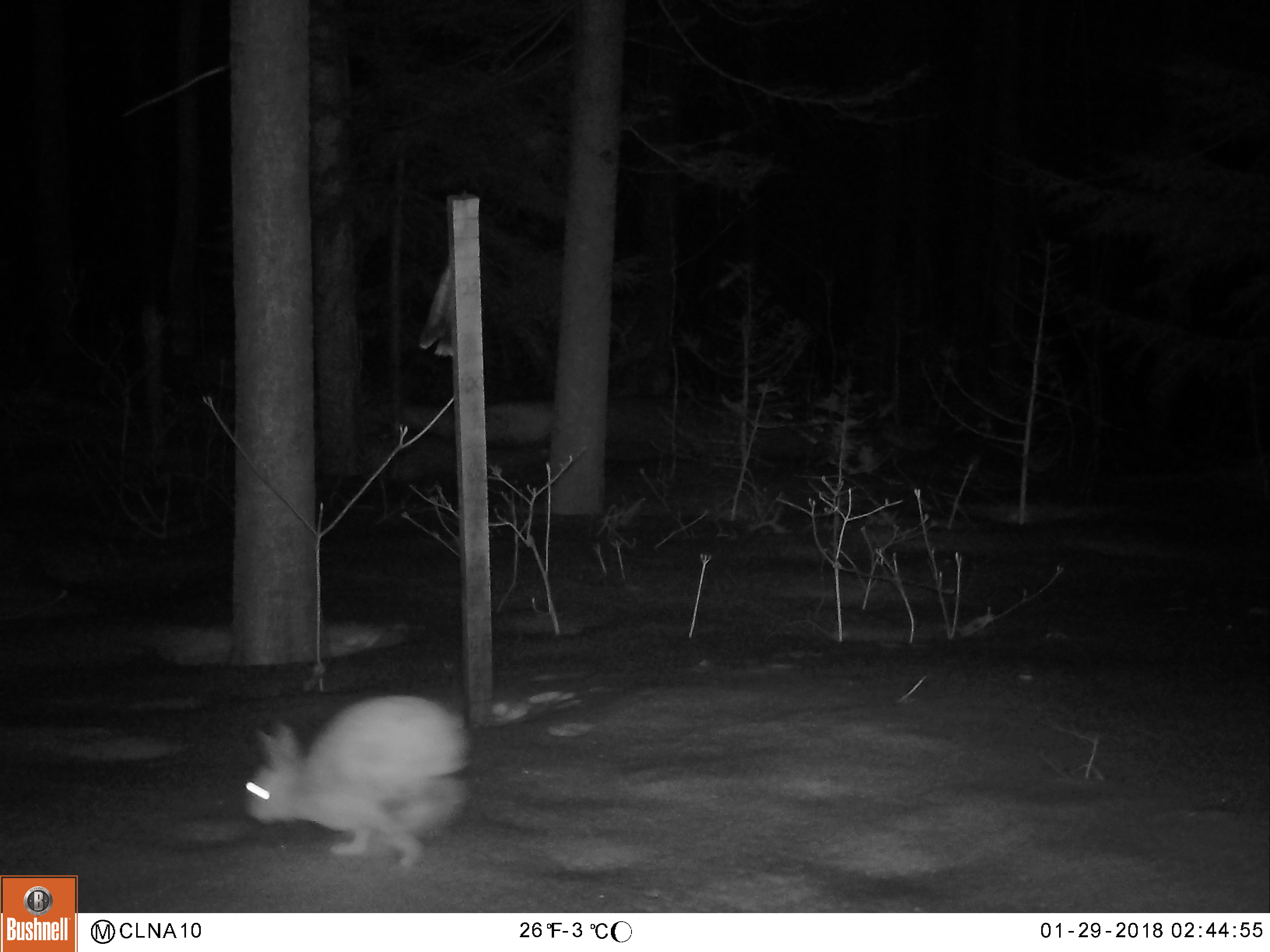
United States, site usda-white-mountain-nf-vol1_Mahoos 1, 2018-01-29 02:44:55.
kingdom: Animalia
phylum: Chordata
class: Mammalia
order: Lagomorpha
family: Leporidae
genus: Lepus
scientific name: Lepus americanus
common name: snowshoe hare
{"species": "snowshoe hare (Lepus americanus)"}